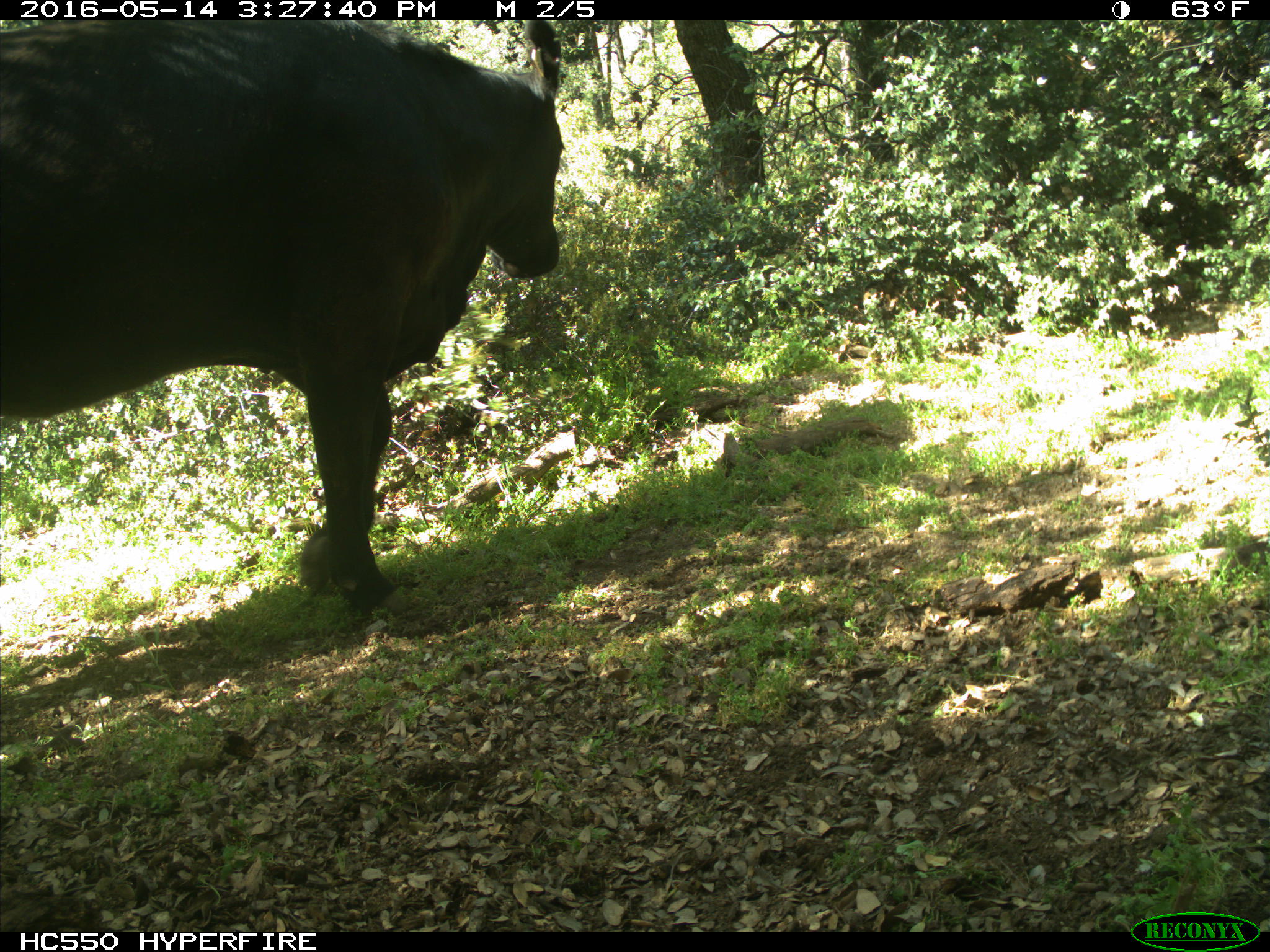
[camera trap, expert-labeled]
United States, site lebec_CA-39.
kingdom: Animalia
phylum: Chordata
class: Mammalia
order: Artiodactyla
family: Bovidae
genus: Bos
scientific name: Bos taurus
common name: domestic cow